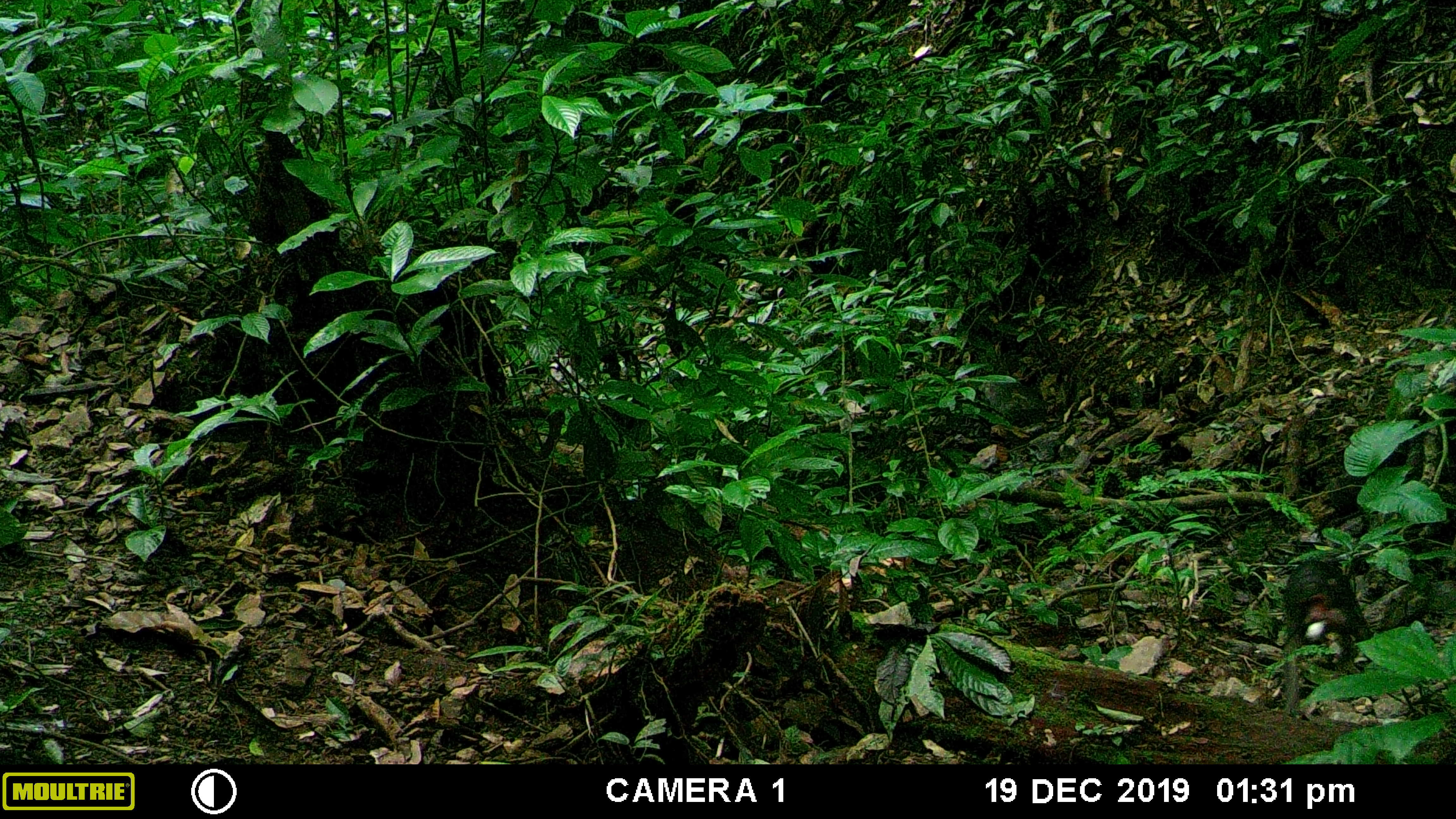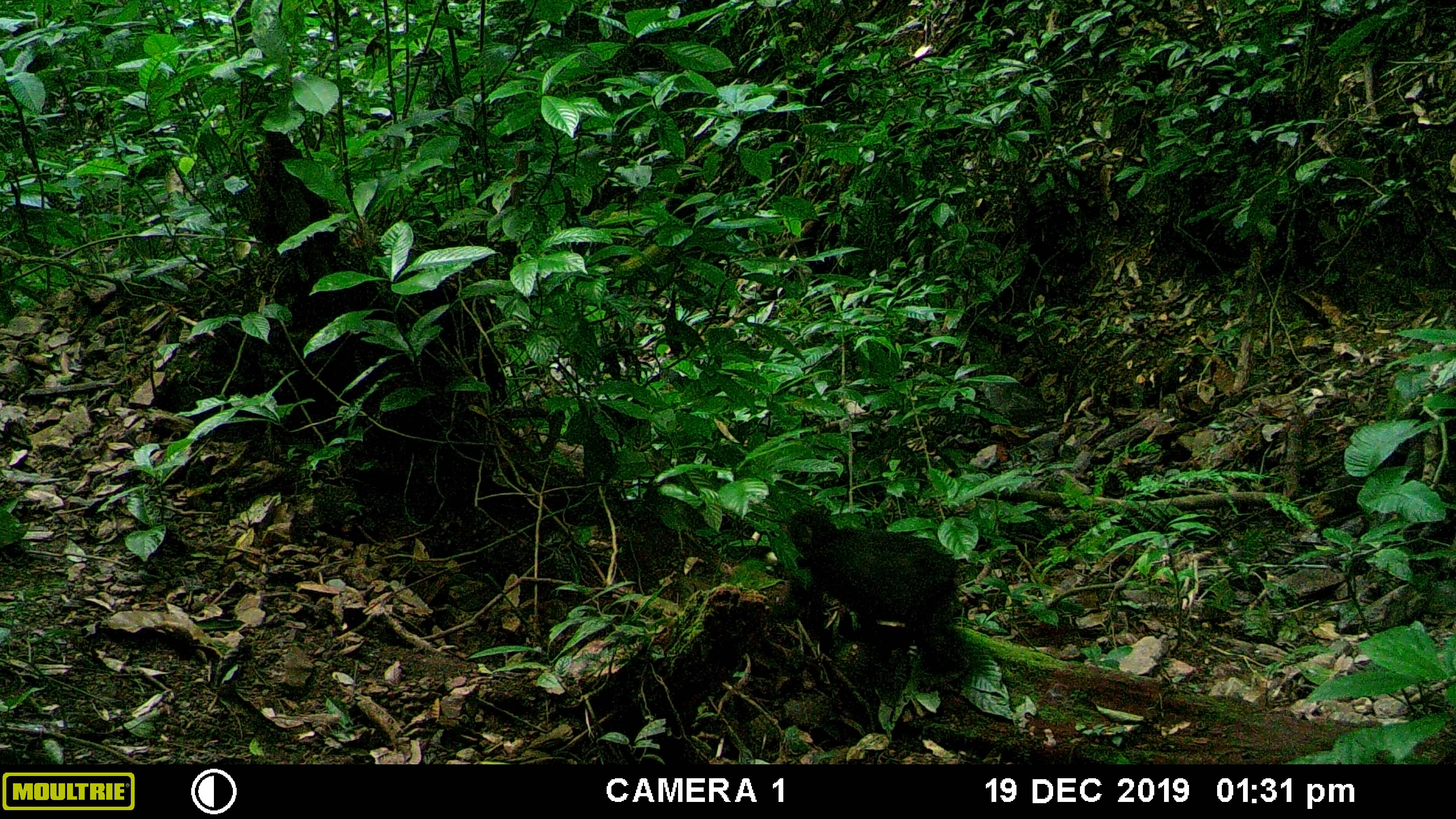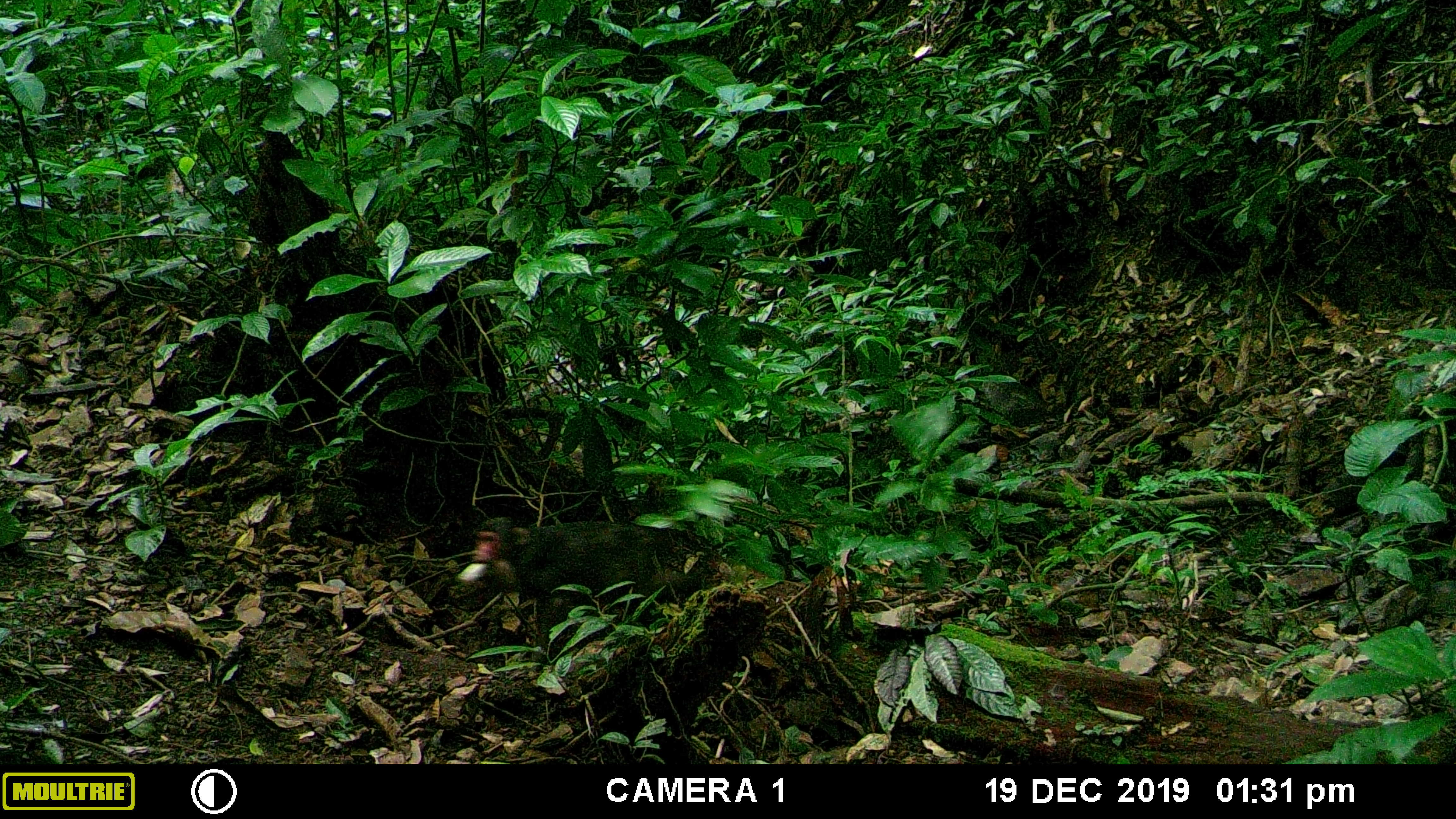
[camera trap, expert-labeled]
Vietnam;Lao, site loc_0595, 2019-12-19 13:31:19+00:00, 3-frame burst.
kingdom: Animalia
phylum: Chordata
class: Mammalia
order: Primates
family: Cercopithecidae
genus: Macaca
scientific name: Macaca arctoides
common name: stump-tailed macaque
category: stump tailed macaque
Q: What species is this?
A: Stump tailed macaque (stump-tailed macaque) (Macaca arctoides).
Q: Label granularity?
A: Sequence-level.